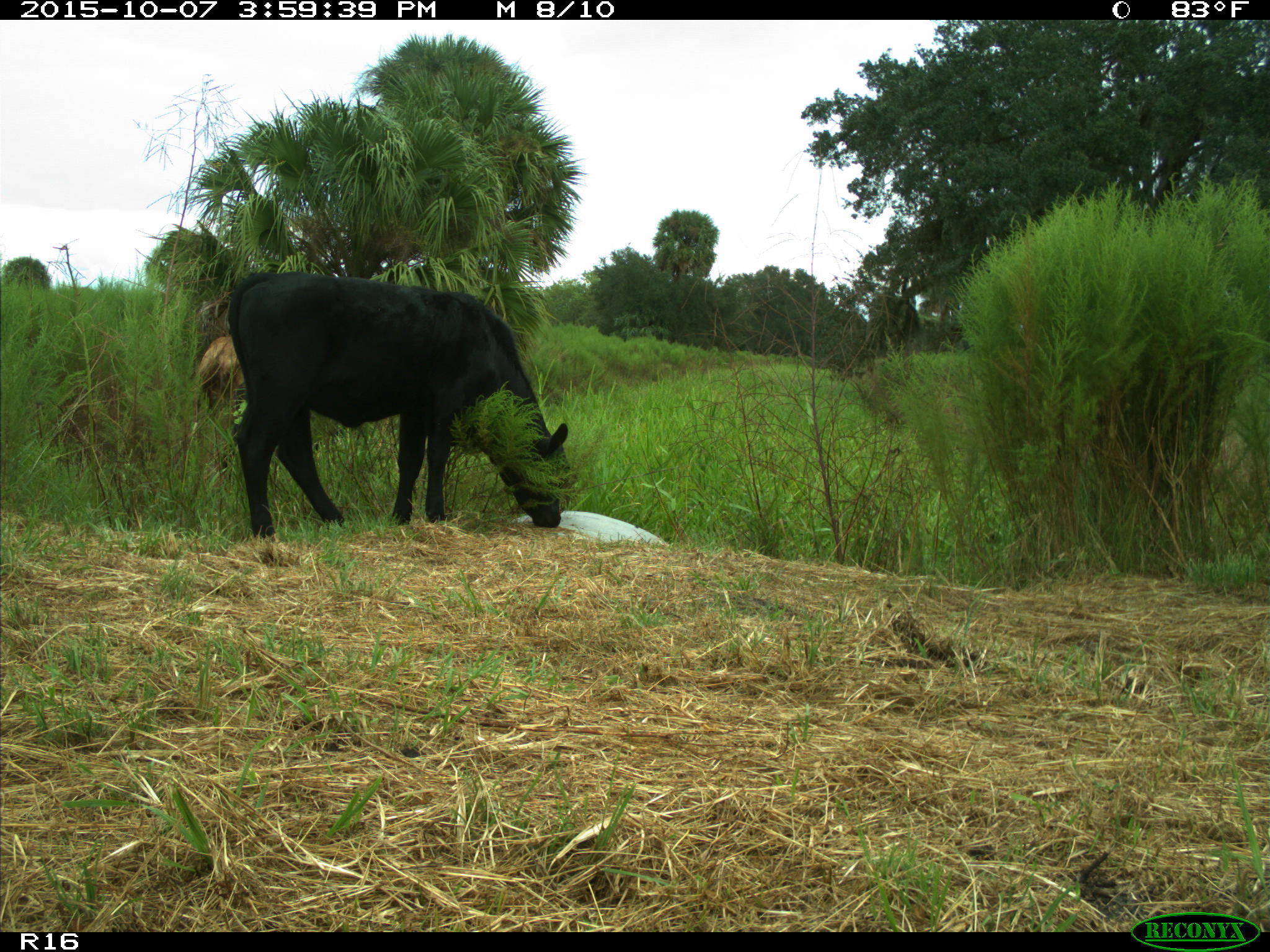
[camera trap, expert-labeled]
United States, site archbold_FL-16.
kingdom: Animalia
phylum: Chordata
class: Mammalia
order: Artiodactyla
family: Bovidae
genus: Bos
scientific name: Bos taurus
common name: domestic cow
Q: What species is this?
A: Bos taurus (domestic cow).